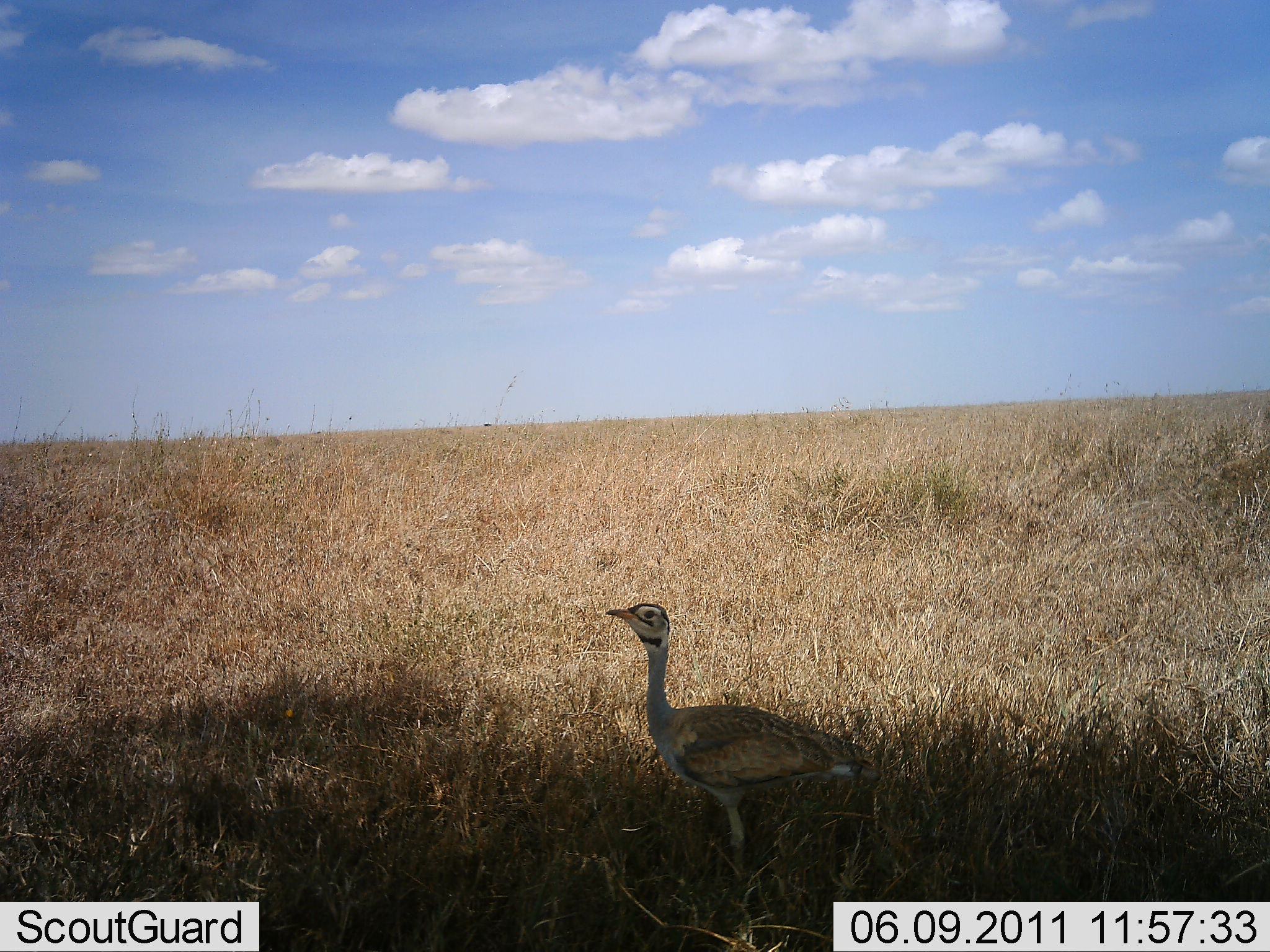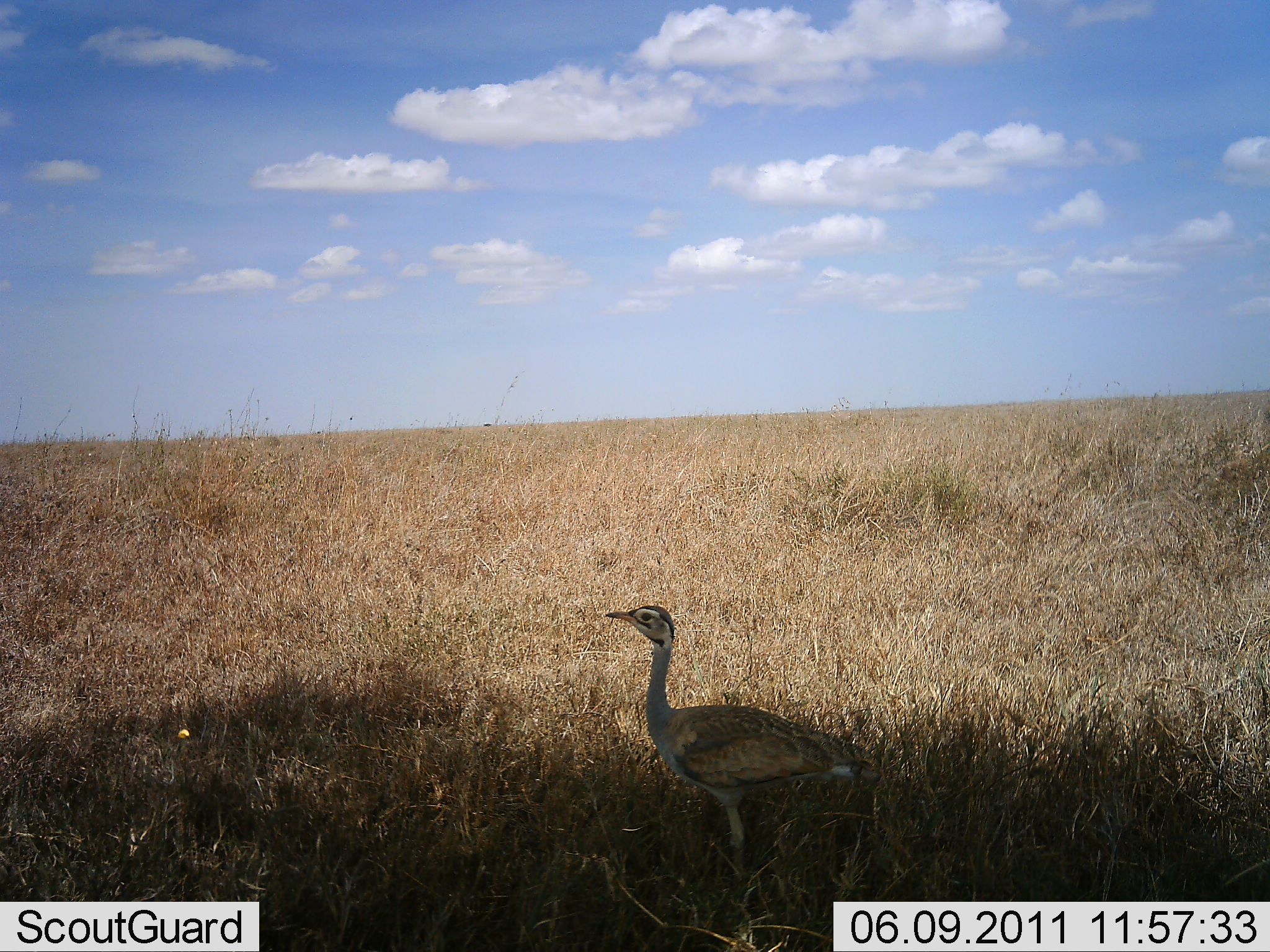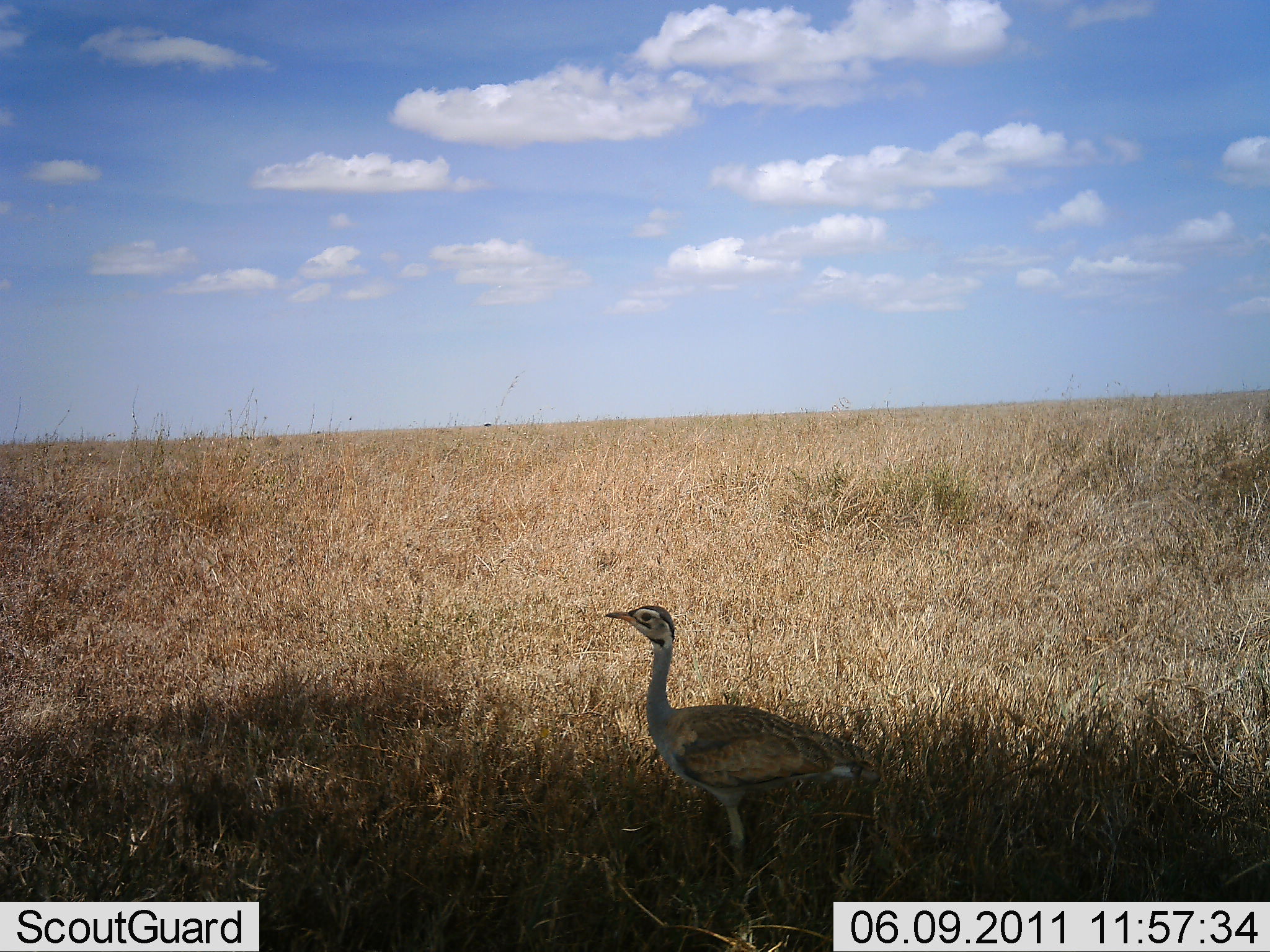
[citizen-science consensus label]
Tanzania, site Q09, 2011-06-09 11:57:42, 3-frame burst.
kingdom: Animalia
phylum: Chordata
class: Aves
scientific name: Aves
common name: bird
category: otherbird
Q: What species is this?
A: Otherbird (bird) (Aves).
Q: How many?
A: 1.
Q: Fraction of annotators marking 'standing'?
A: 100%.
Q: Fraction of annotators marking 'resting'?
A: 0%.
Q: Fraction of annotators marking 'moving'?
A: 0%.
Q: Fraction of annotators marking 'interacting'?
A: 0%.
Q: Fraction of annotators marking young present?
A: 0%.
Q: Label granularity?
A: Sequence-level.